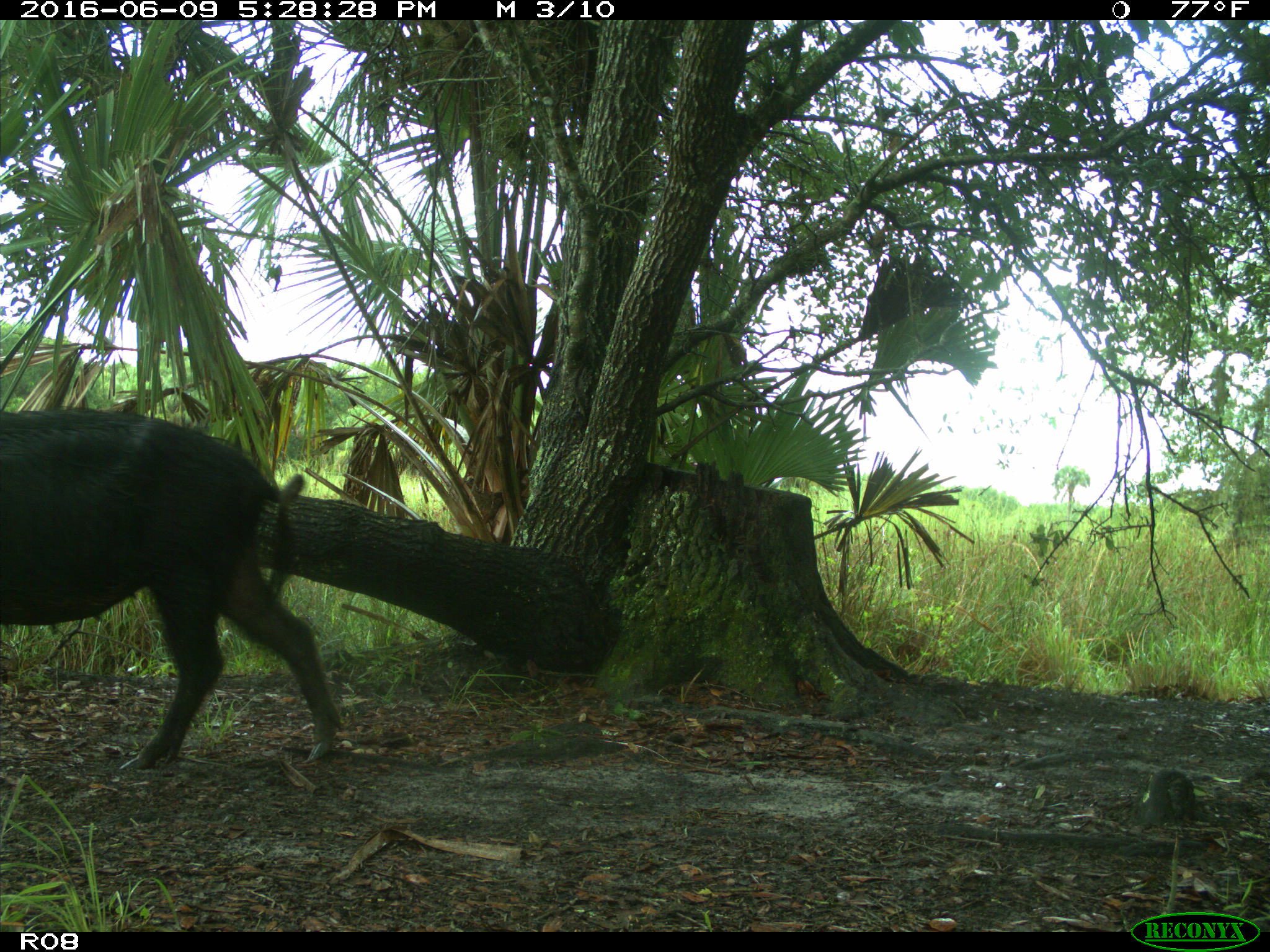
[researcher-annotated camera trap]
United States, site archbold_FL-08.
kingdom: Animalia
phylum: Chordata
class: Mammalia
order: Artiodactyla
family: Suidae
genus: Sus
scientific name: Sus scrofa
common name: wild boar